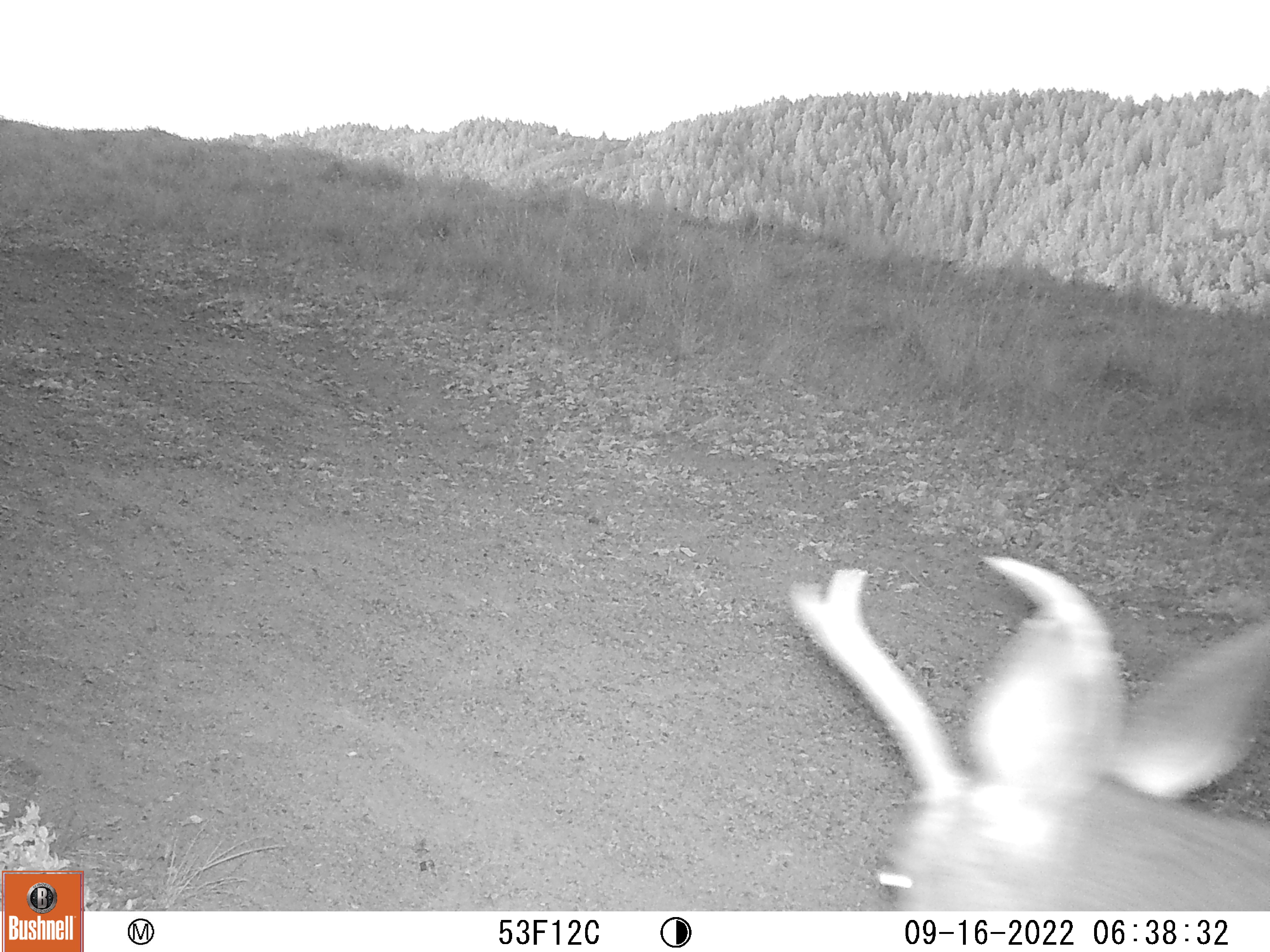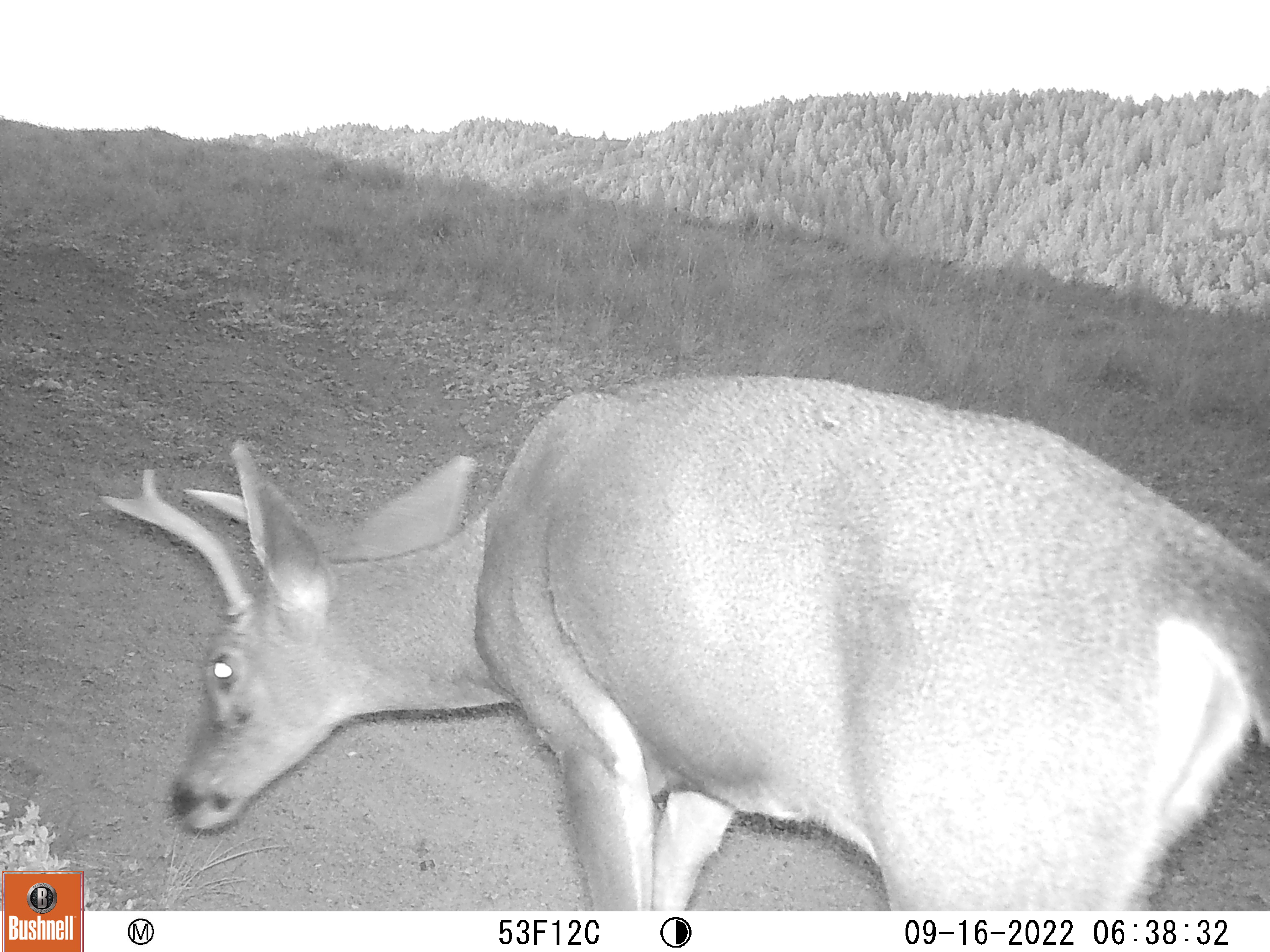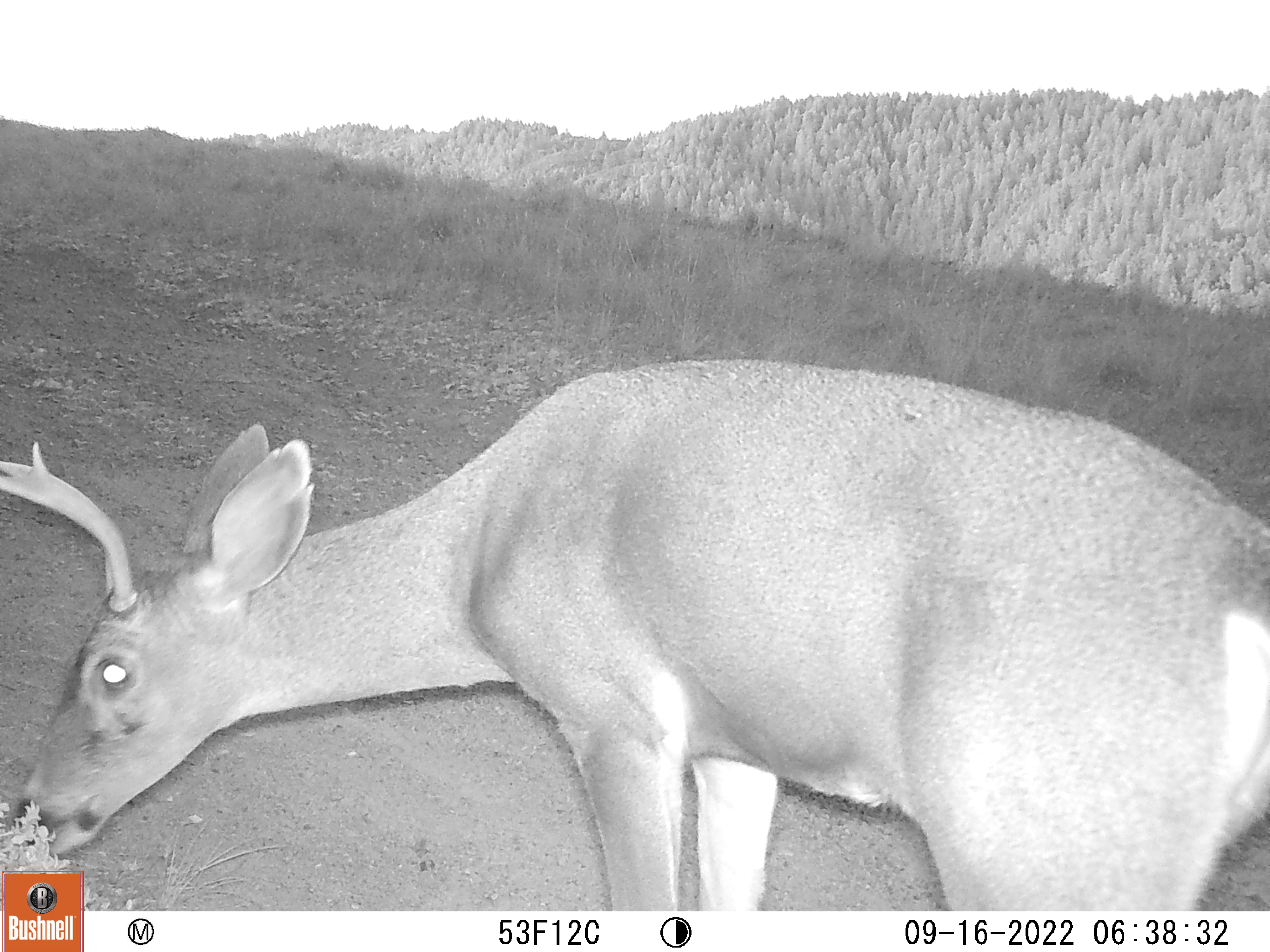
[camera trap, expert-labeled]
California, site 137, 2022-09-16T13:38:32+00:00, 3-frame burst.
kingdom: Animalia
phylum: Chordata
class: Mammalia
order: Artiodactyla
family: Cervidae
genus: Odocoileus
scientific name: Odocoileus hemionus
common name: mule deer